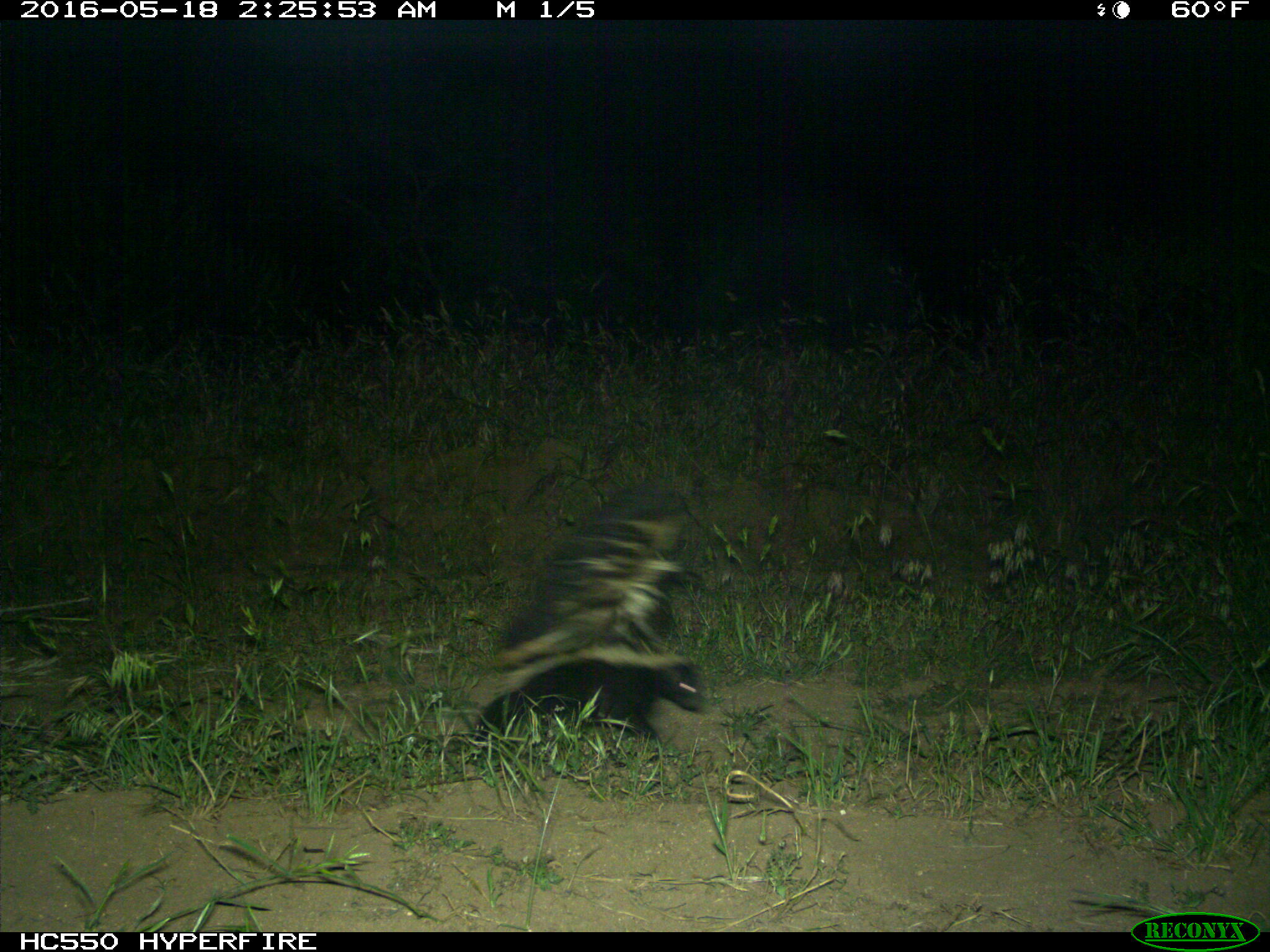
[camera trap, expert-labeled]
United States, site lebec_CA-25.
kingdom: Animalia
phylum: Chordata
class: Mammalia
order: Carnivora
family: Mephitidae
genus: Mephitis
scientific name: Mephitis mephitis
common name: striped skunk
Mephitis mephitis (striped skunk).